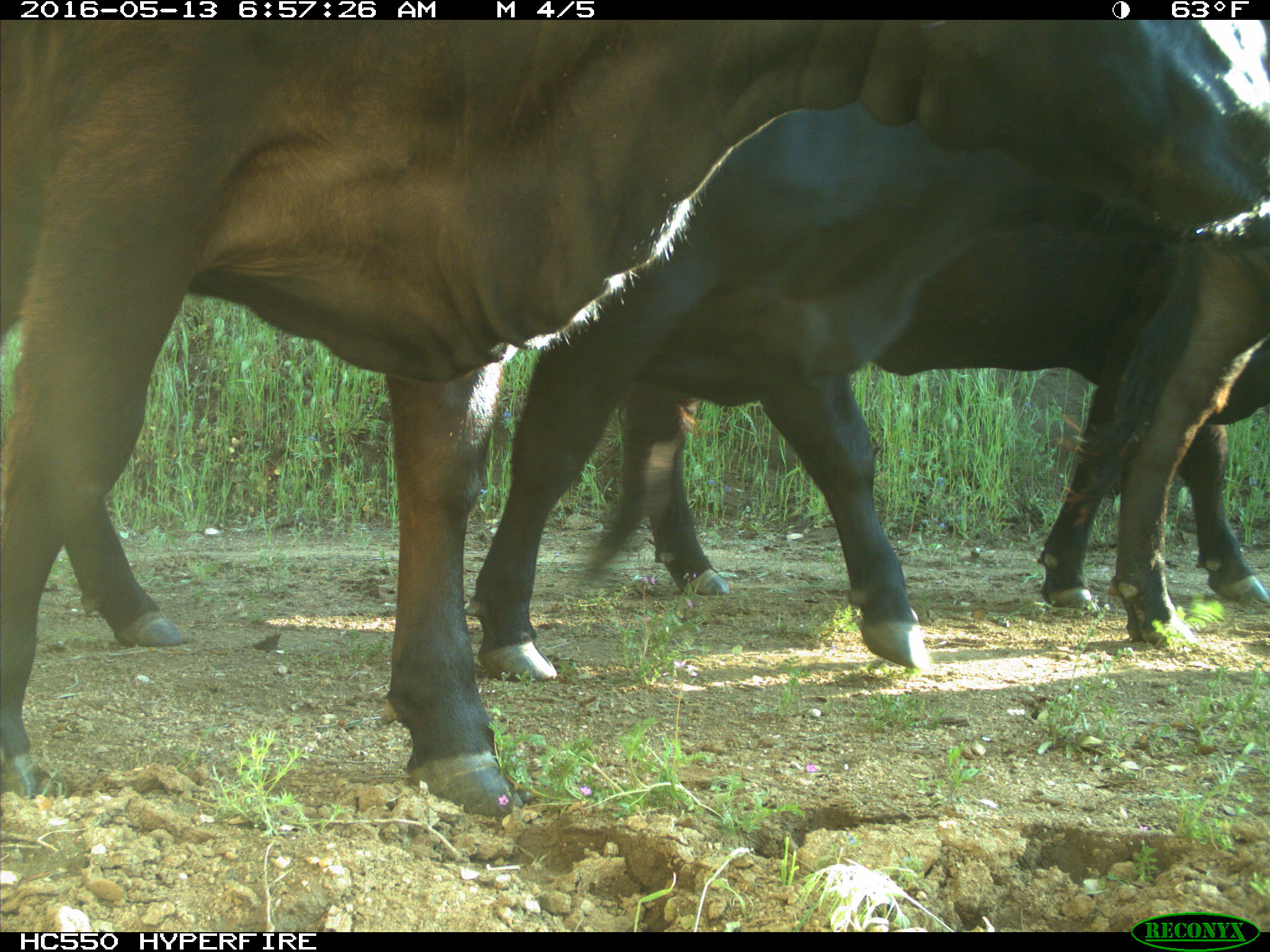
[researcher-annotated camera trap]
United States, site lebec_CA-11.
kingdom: Animalia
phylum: Chordata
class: Mammalia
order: Artiodactyla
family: Bovidae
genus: Bos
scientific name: Bos taurus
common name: domestic cow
Bos taurus (domestic cow).